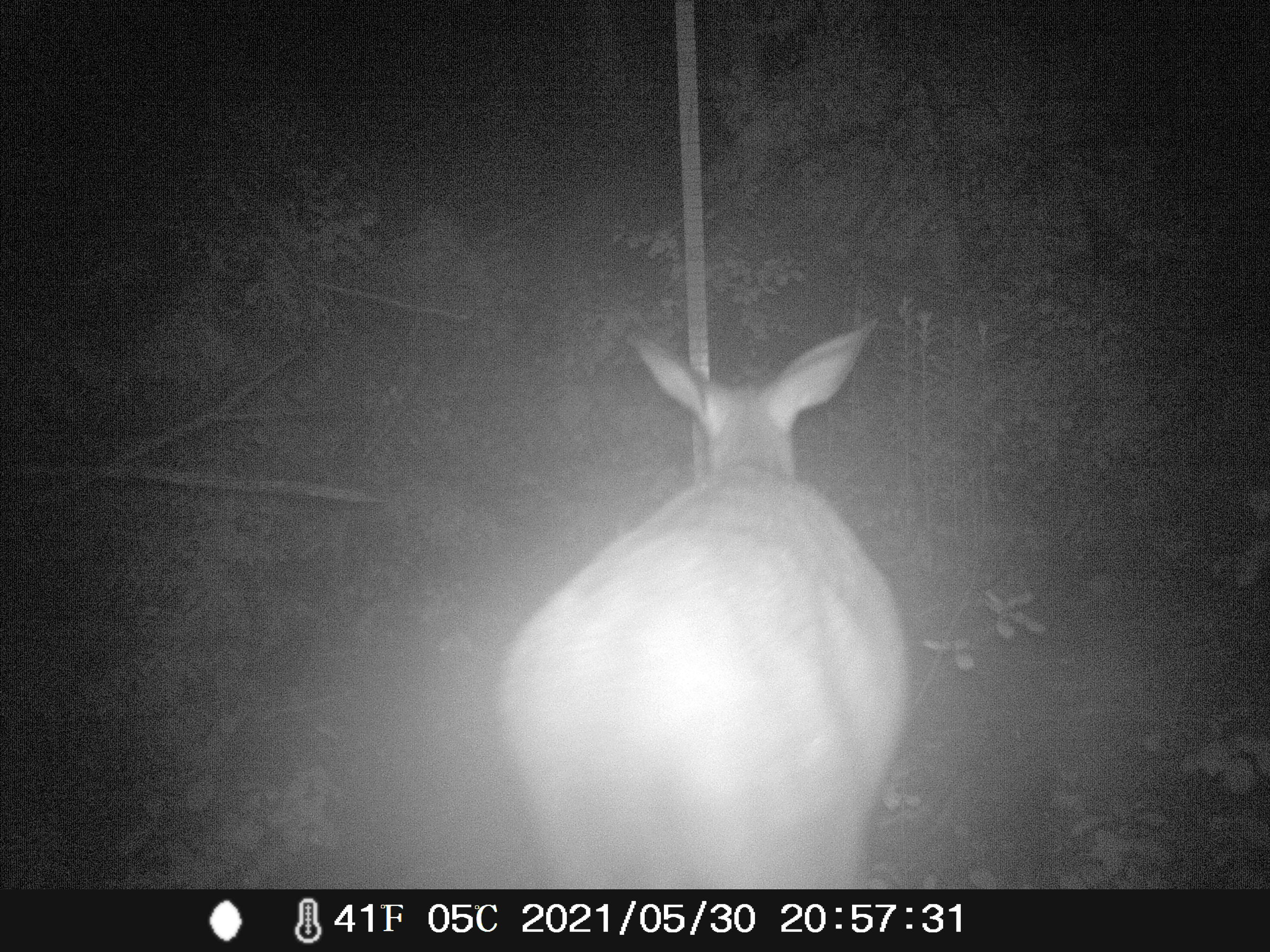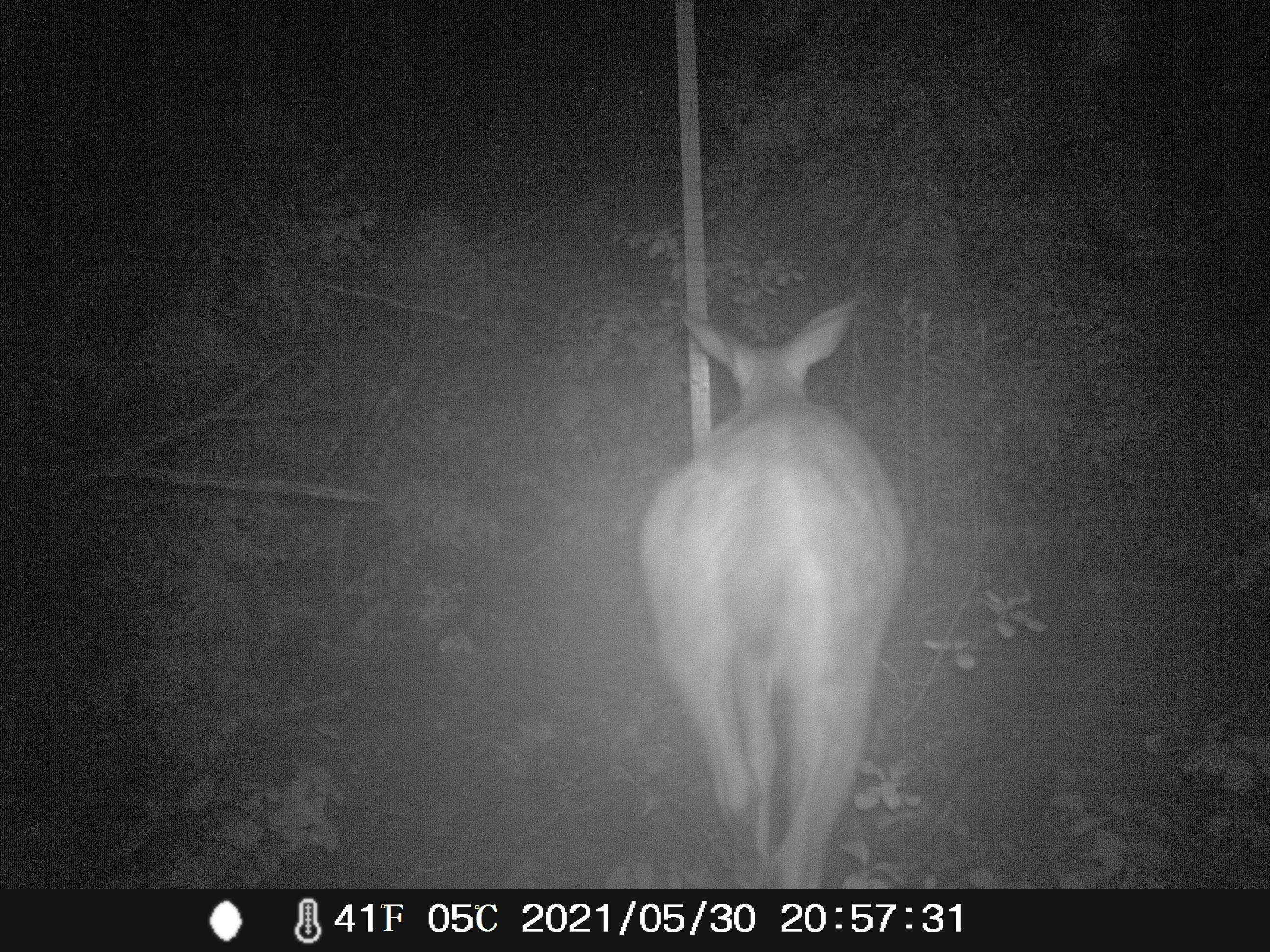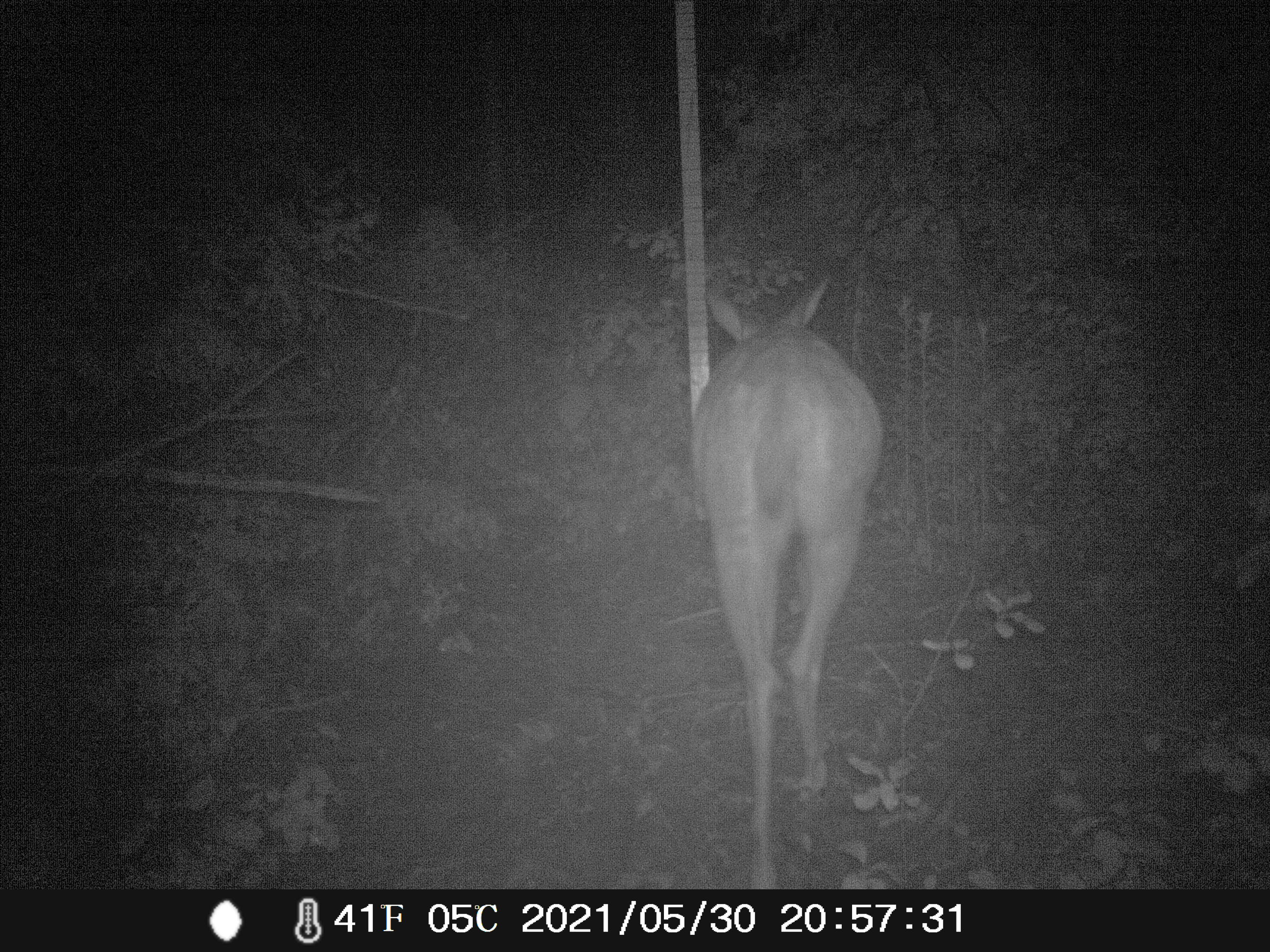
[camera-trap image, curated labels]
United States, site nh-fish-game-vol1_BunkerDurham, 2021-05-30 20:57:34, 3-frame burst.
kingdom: Animalia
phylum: Chordata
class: Mammalia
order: Artiodactyla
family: Cervidae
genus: Odocoileus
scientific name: Odocoileus virginianus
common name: white-tailed deer